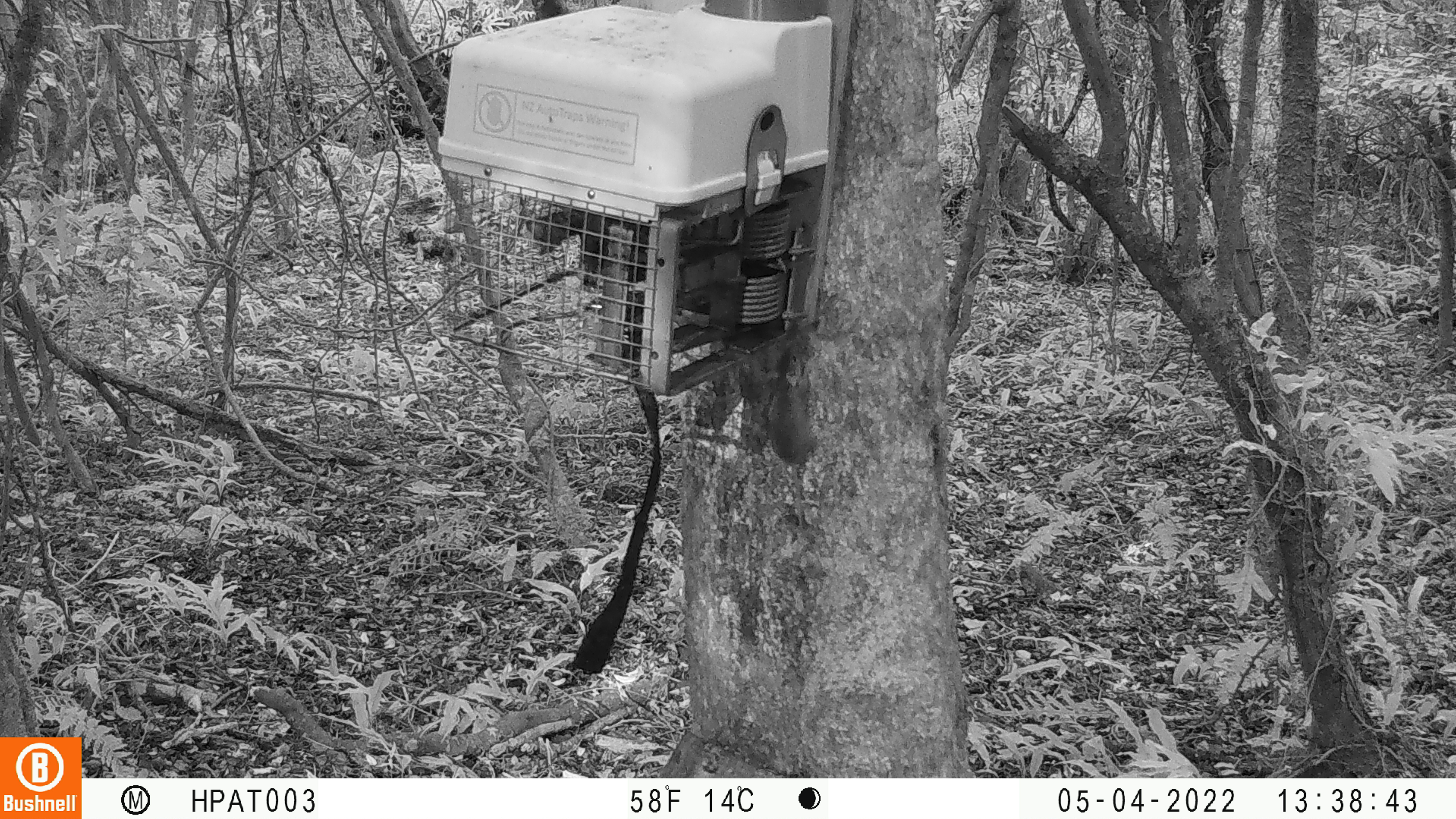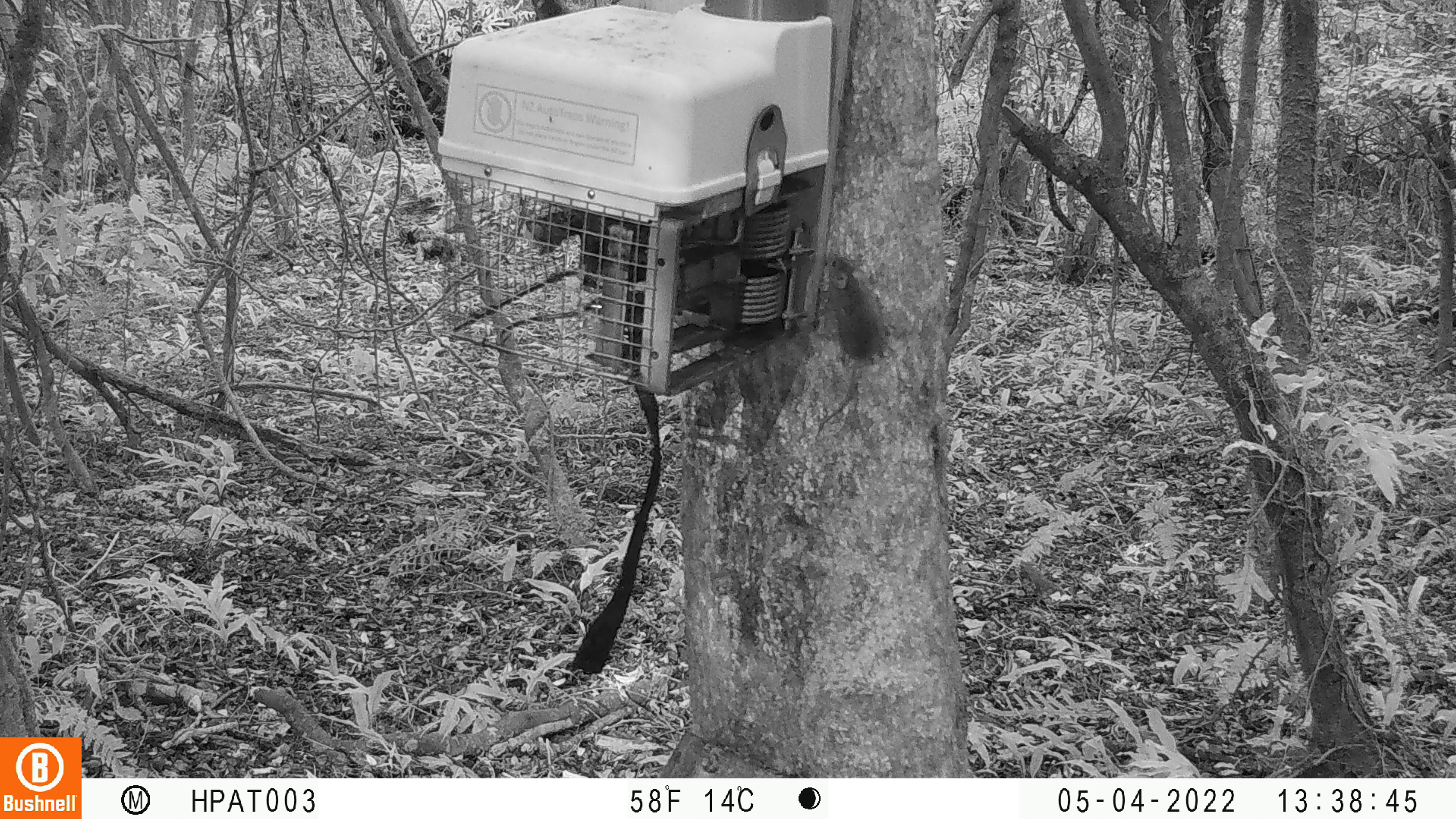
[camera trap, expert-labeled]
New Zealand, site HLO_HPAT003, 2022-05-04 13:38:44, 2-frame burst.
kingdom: Animalia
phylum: Chordata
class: Mammalia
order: Rodentia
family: Muridae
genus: Mus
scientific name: Mus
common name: mouse